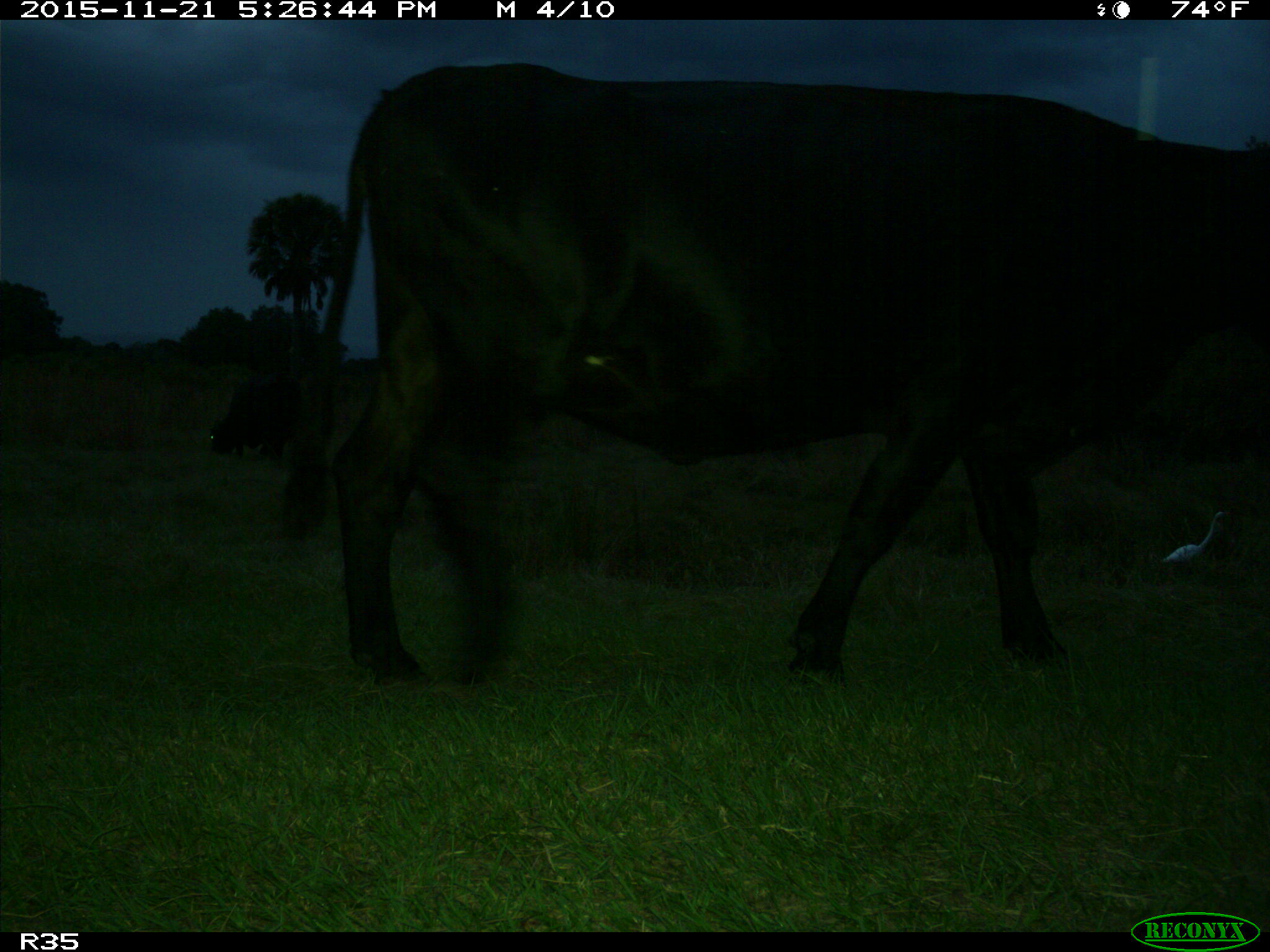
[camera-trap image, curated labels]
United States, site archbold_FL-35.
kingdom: Animalia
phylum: Chordata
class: Mammalia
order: Artiodactyla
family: Bovidae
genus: Bos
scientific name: Bos taurus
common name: domestic cow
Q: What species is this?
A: Bos taurus (domestic cow).